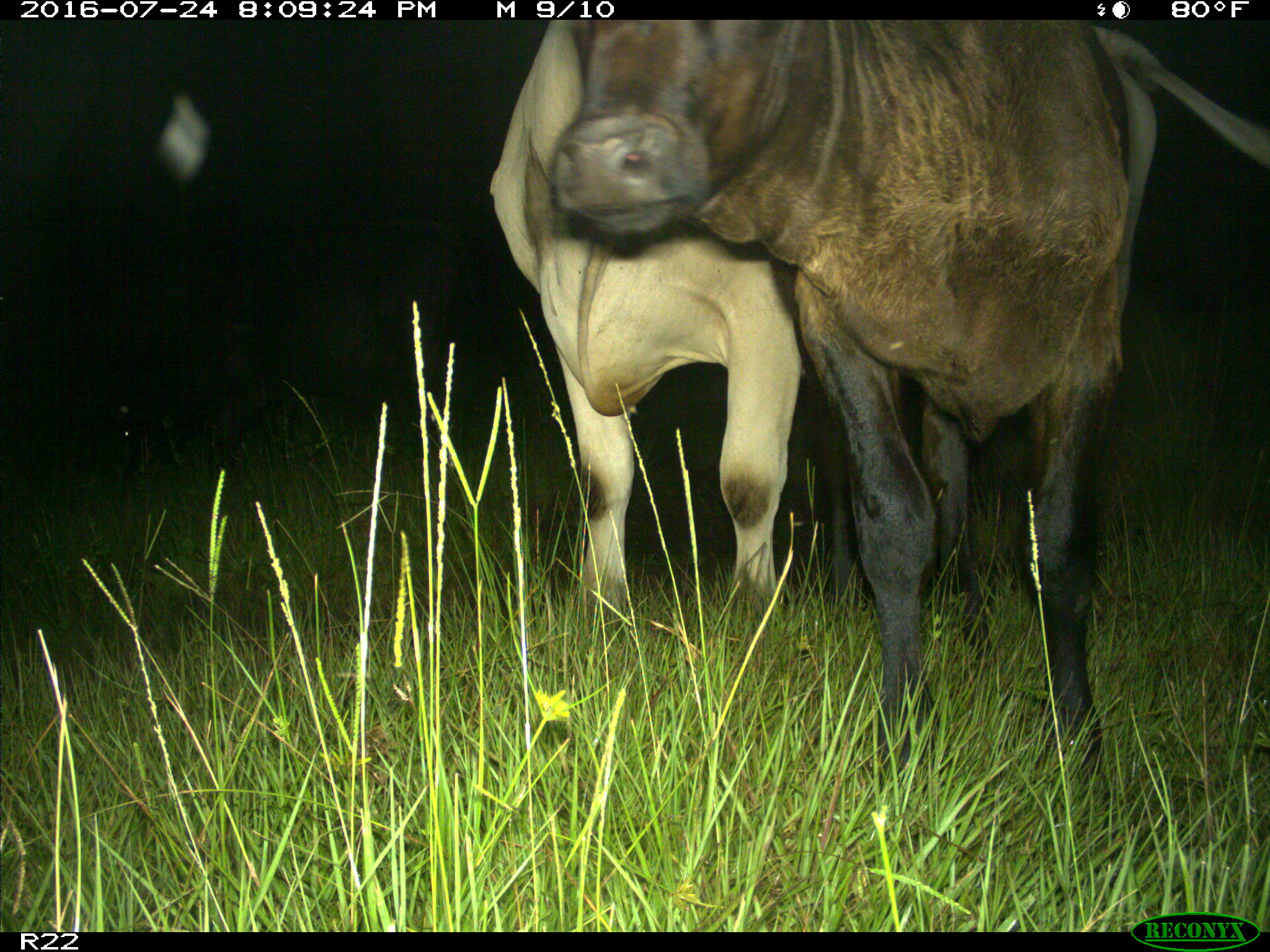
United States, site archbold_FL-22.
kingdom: Animalia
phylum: Chordata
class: Mammalia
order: Artiodactyla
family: Bovidae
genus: Bos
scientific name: Bos taurus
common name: domestic cow